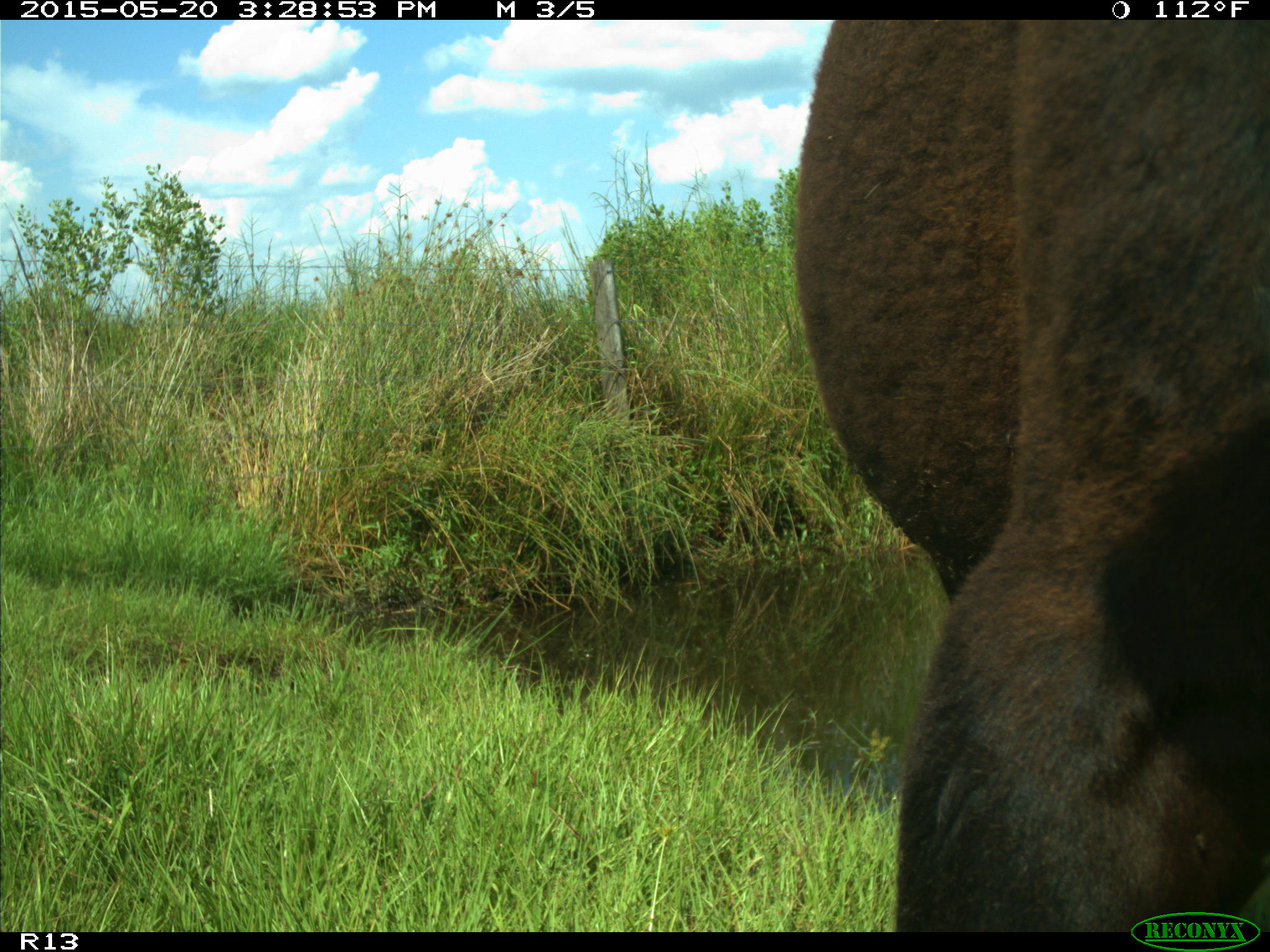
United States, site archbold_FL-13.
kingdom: Animalia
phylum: Chordata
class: Mammalia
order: Artiodactyla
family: Bovidae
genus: Bos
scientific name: Bos taurus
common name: domestic cow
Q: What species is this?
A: Bos taurus (domestic cow).